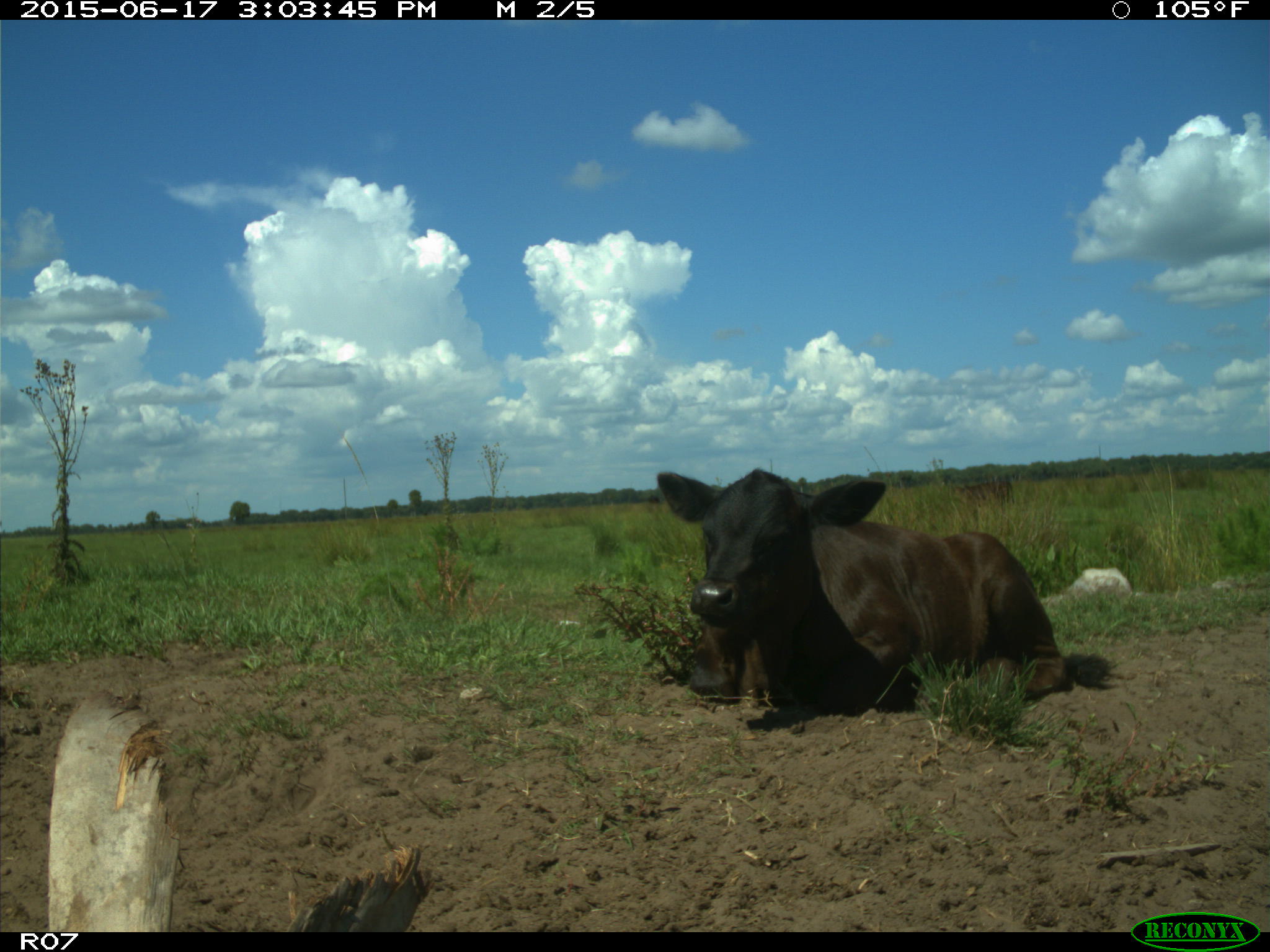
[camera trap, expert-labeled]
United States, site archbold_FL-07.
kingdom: Animalia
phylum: Chordata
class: Mammalia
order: Artiodactyla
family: Bovidae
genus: Bos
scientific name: Bos taurus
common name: domestic cow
Bos taurus (domestic cow).